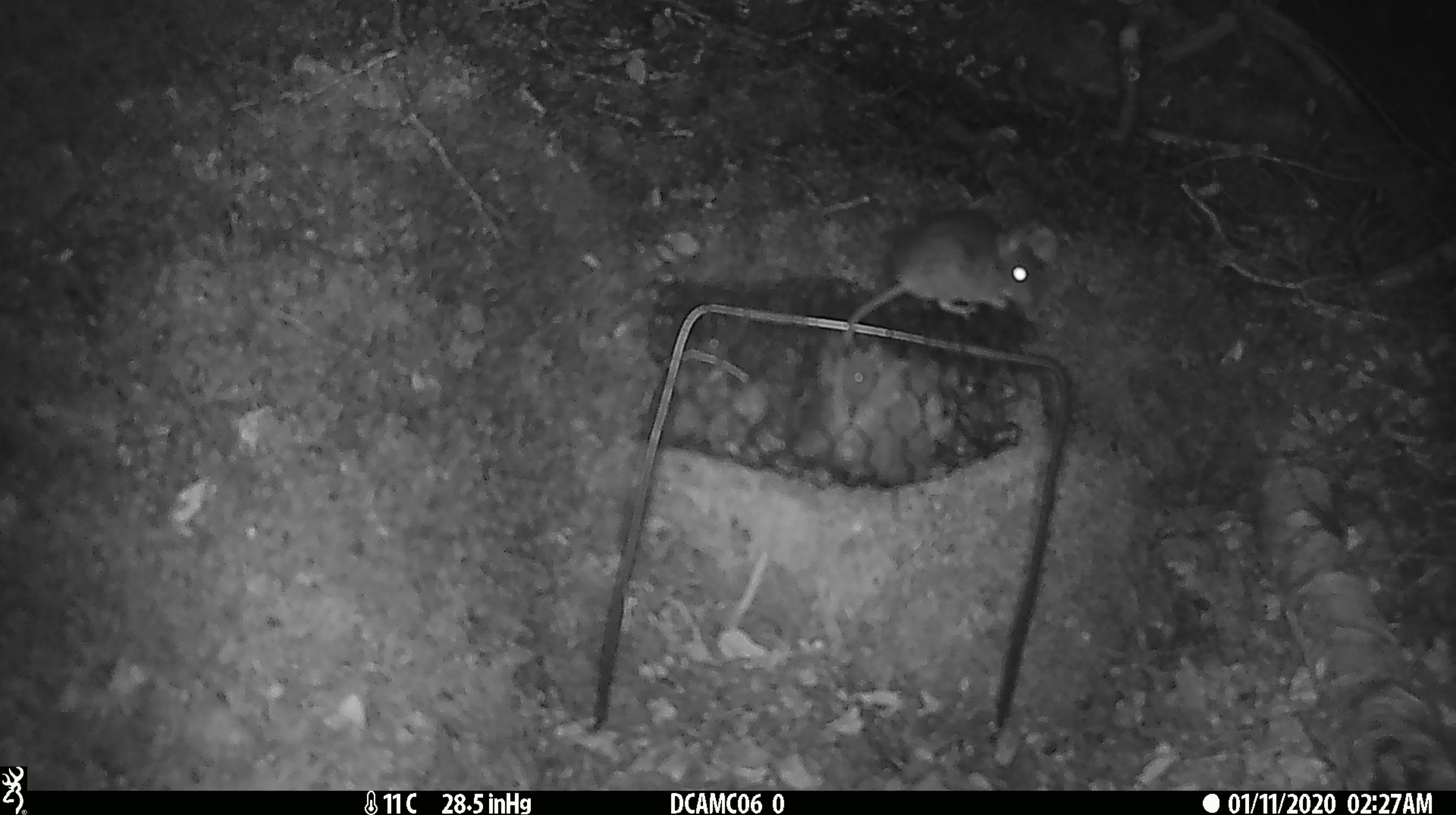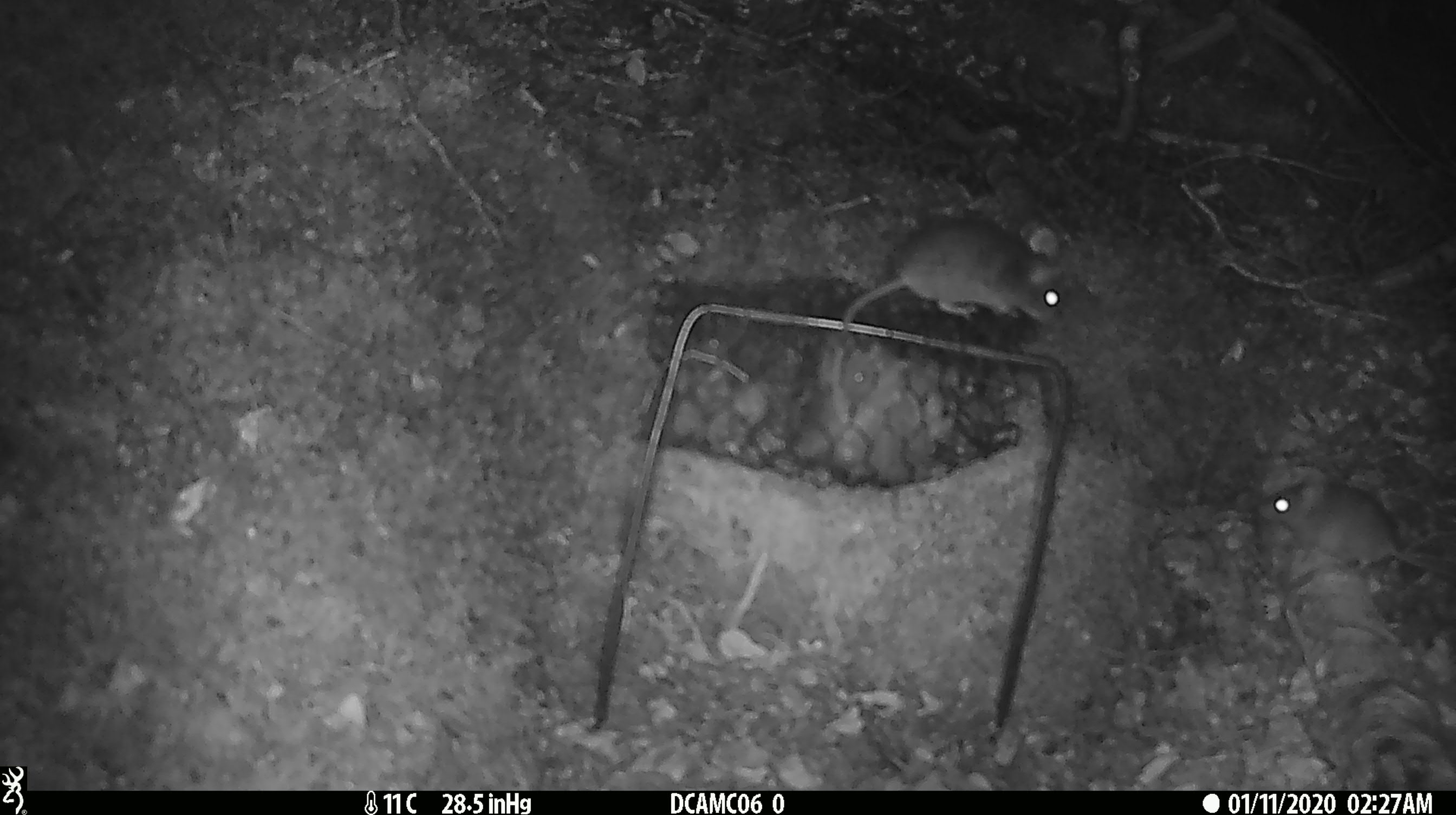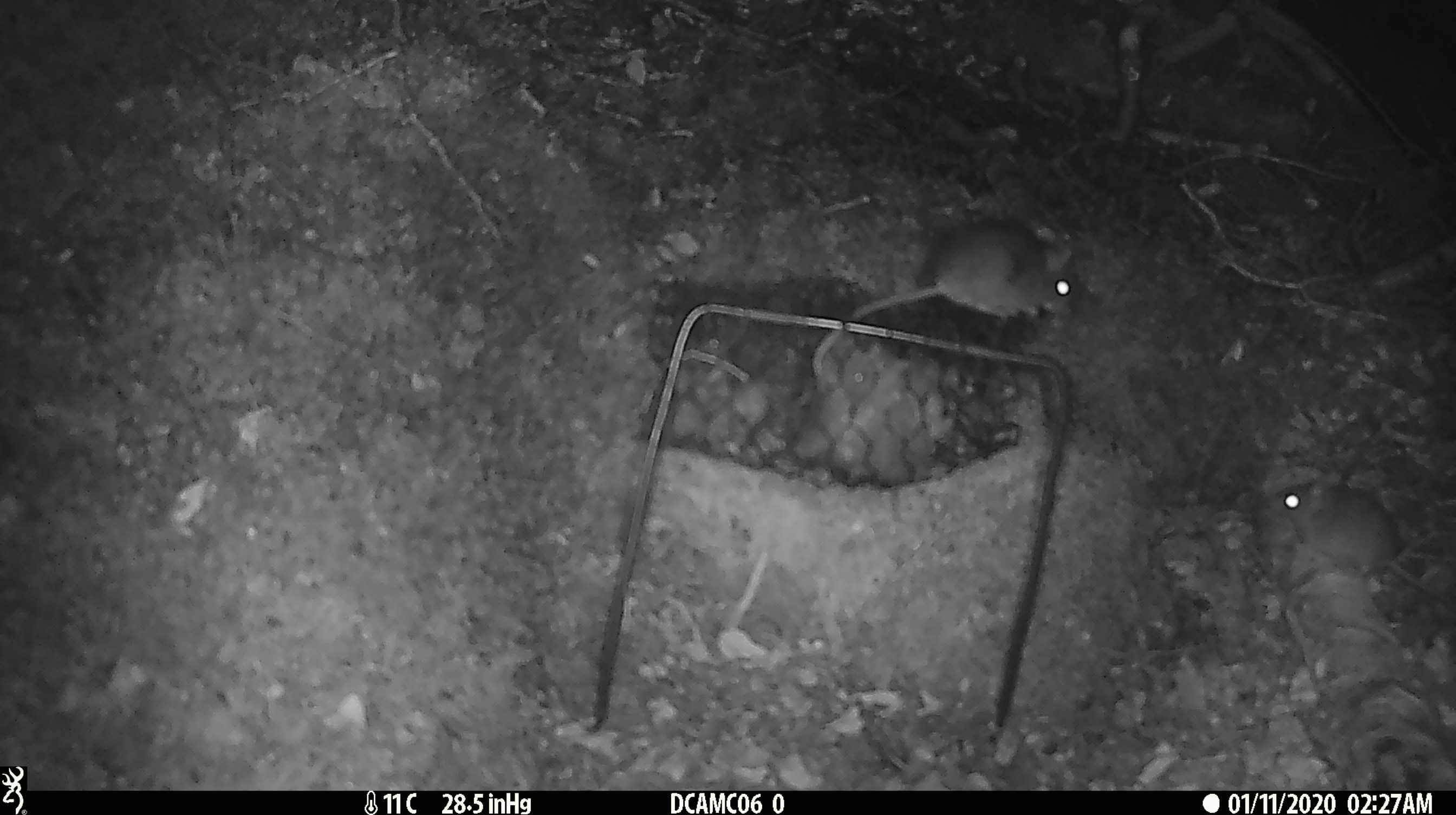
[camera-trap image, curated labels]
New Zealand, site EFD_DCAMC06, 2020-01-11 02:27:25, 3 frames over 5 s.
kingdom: Animalia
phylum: Chordata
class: Mammalia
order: Rodentia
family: Muridae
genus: Mus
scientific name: Mus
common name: mouse